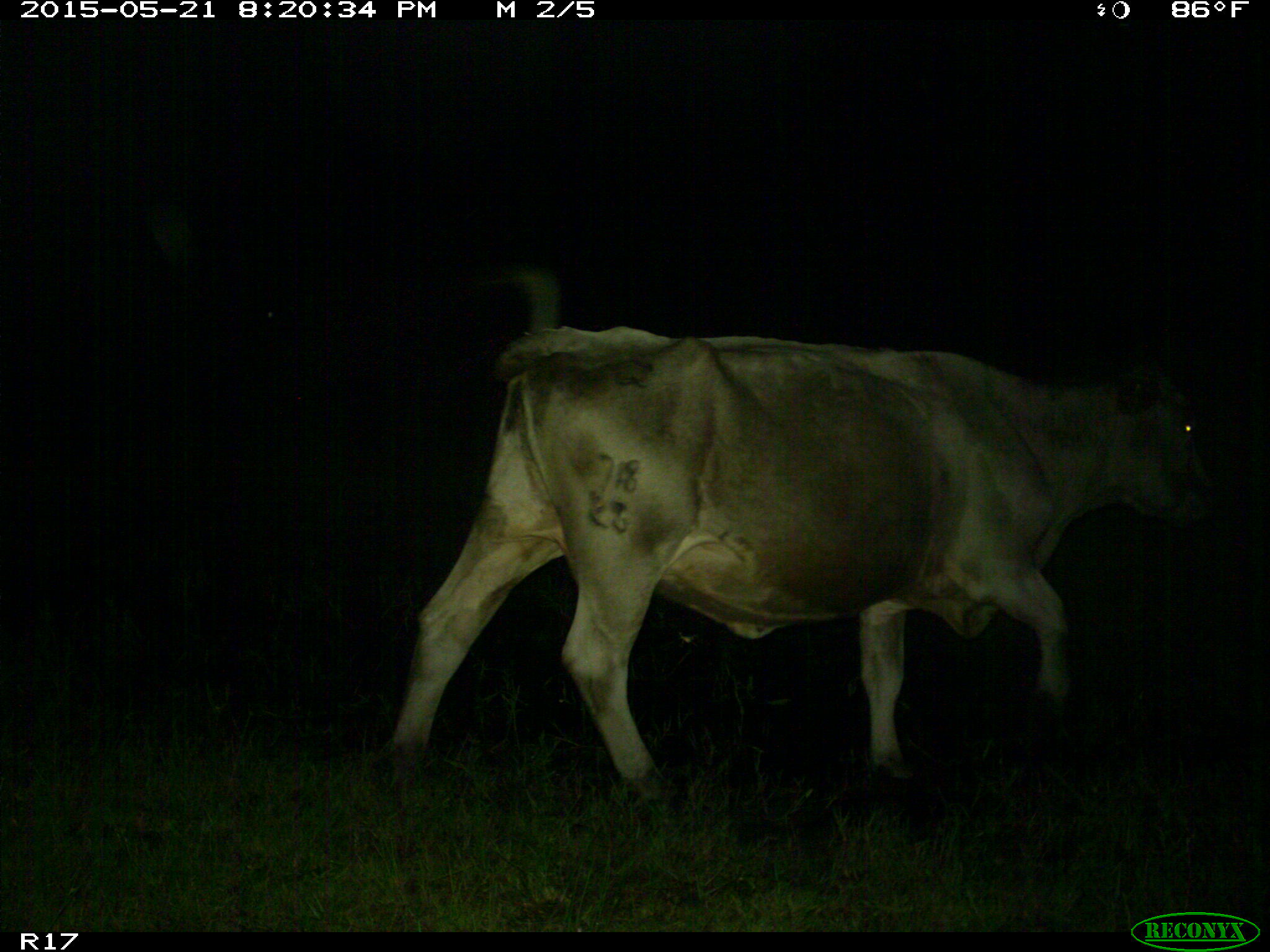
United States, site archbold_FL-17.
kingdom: Animalia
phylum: Chordata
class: Mammalia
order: Artiodactyla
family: Bovidae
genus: Bos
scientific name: Bos taurus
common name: domestic cow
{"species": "Bos taurus (domestic cow)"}